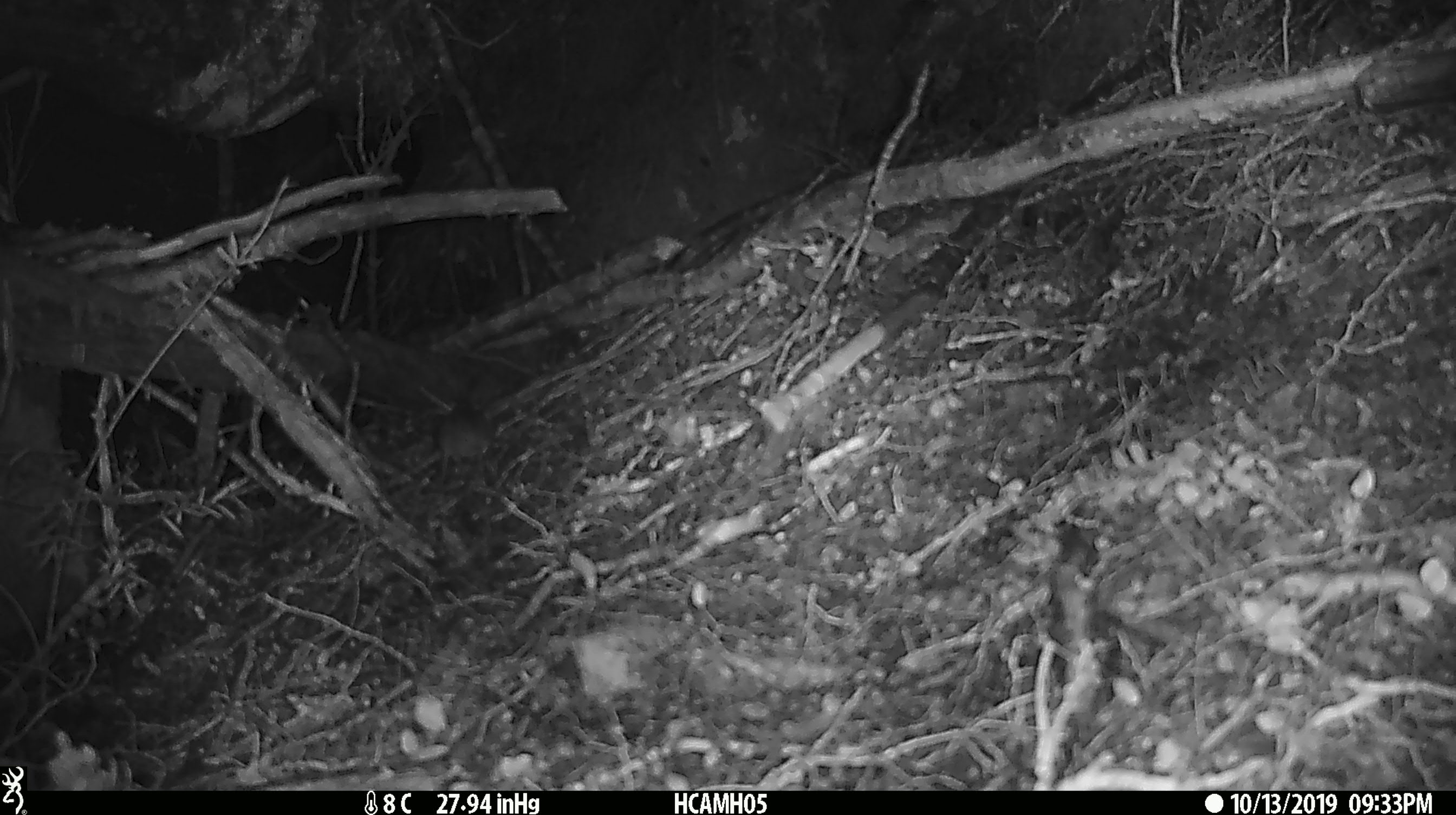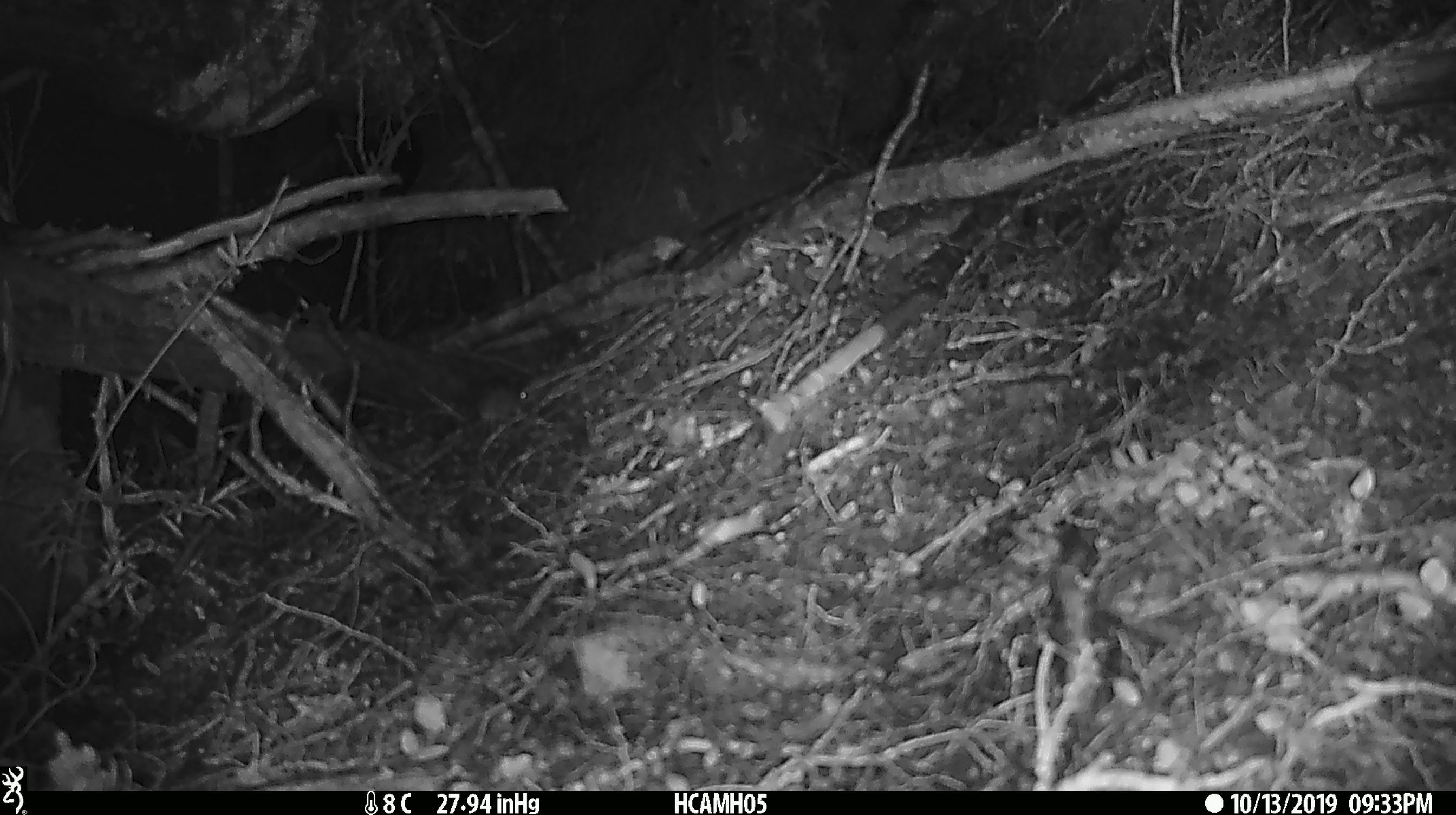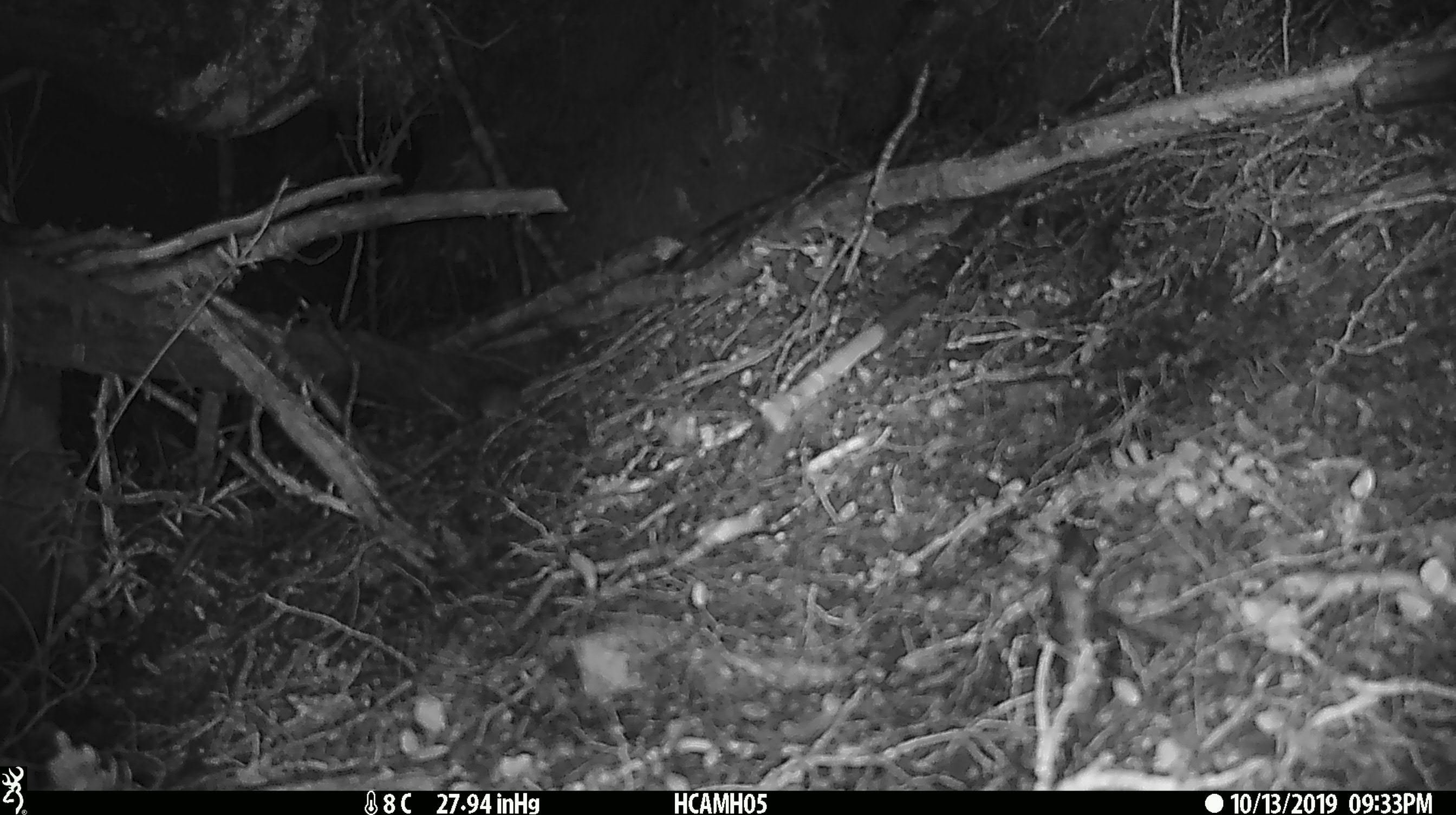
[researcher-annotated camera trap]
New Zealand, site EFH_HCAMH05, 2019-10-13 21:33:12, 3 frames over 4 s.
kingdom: Animalia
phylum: Chordata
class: Mammalia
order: Rodentia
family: Muridae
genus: Mus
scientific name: Mus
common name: mouse